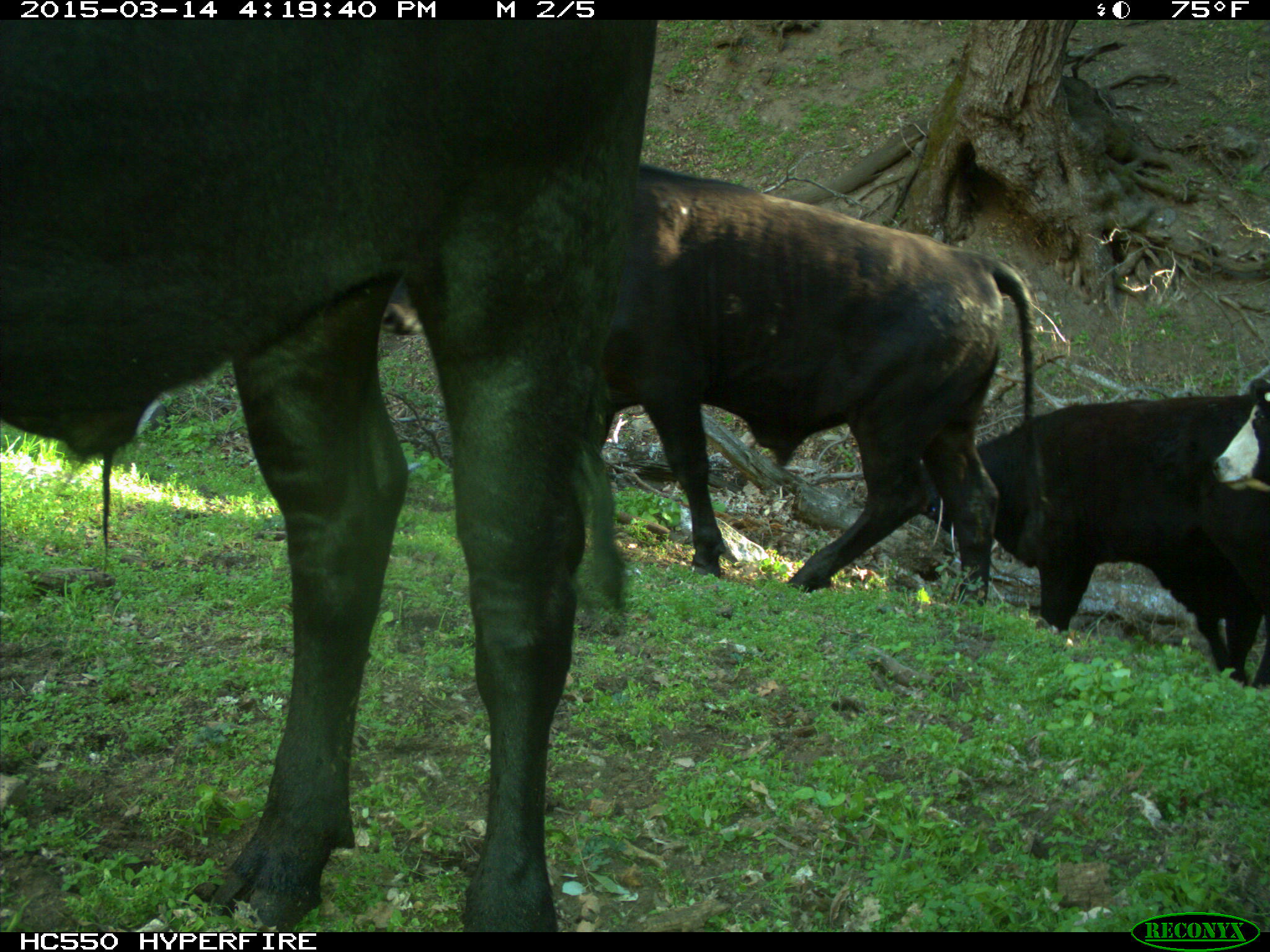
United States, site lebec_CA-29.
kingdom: Animalia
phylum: Chordata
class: Mammalia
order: Artiodactyla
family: Bovidae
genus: Bos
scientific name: Bos taurus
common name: domestic cow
Bos taurus (domestic cow).